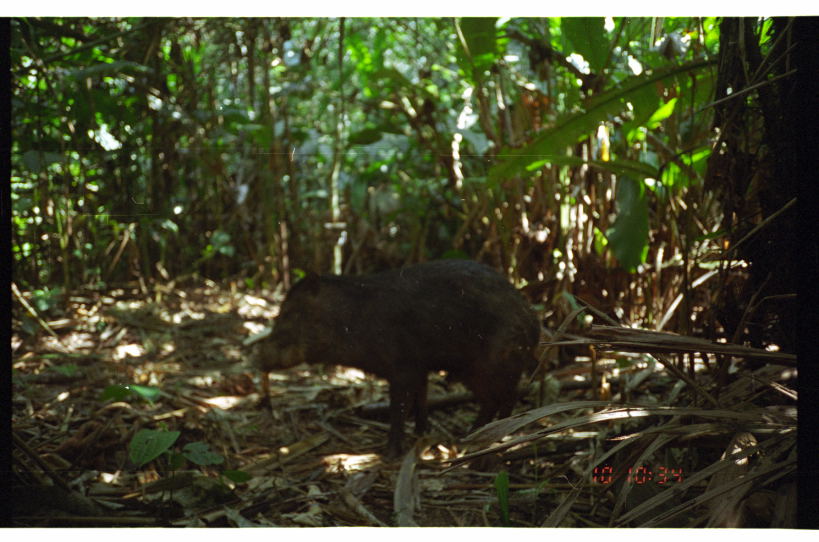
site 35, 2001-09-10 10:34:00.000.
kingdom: Animalia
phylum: Chordata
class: Mammalia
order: Artiodactyla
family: Tayassuidae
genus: Tayassu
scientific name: Tayassu pecari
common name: white-lipped peccary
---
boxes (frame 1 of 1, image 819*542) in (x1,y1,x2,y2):
tayassu pecari: (248,257,542,460)